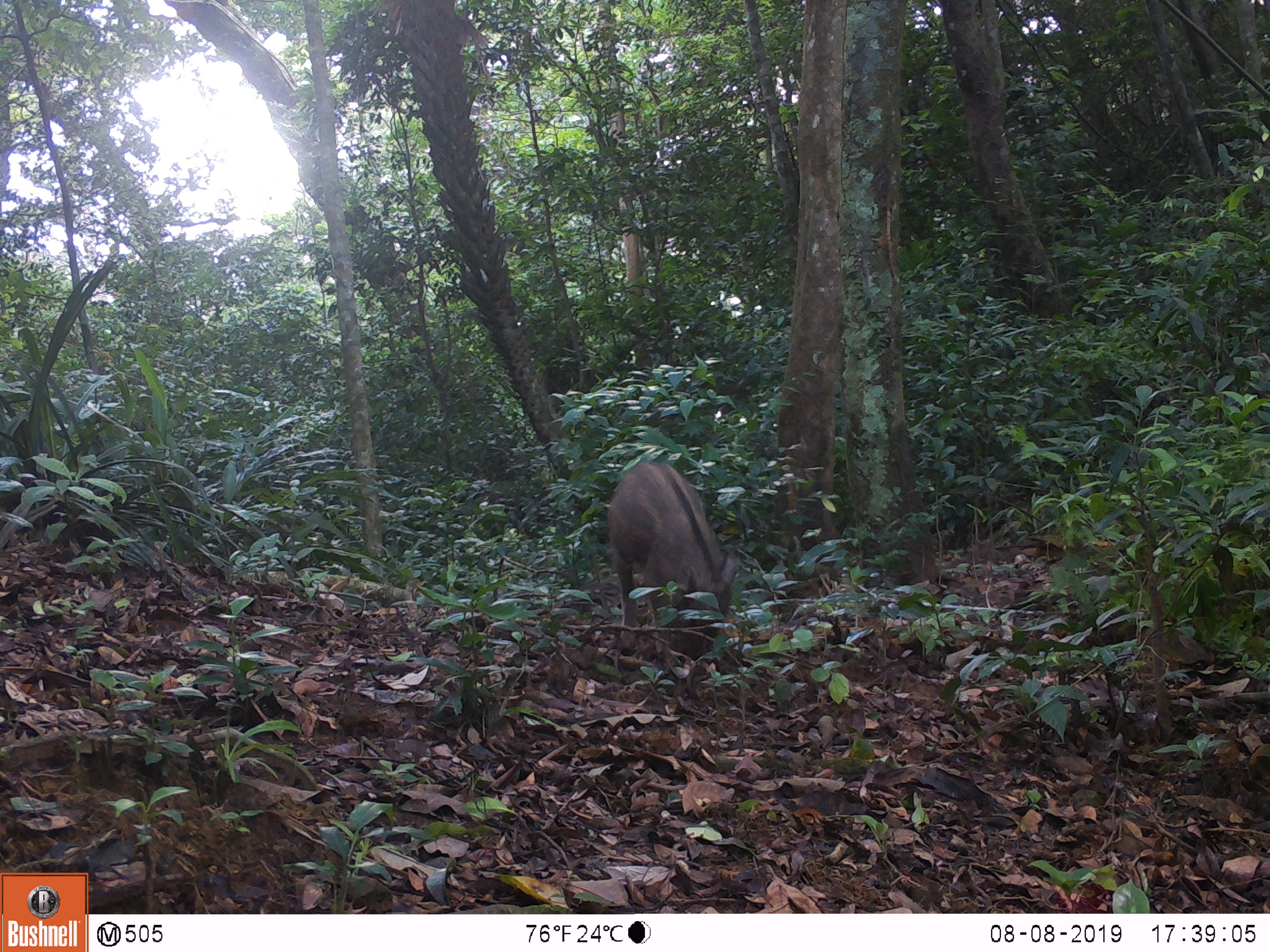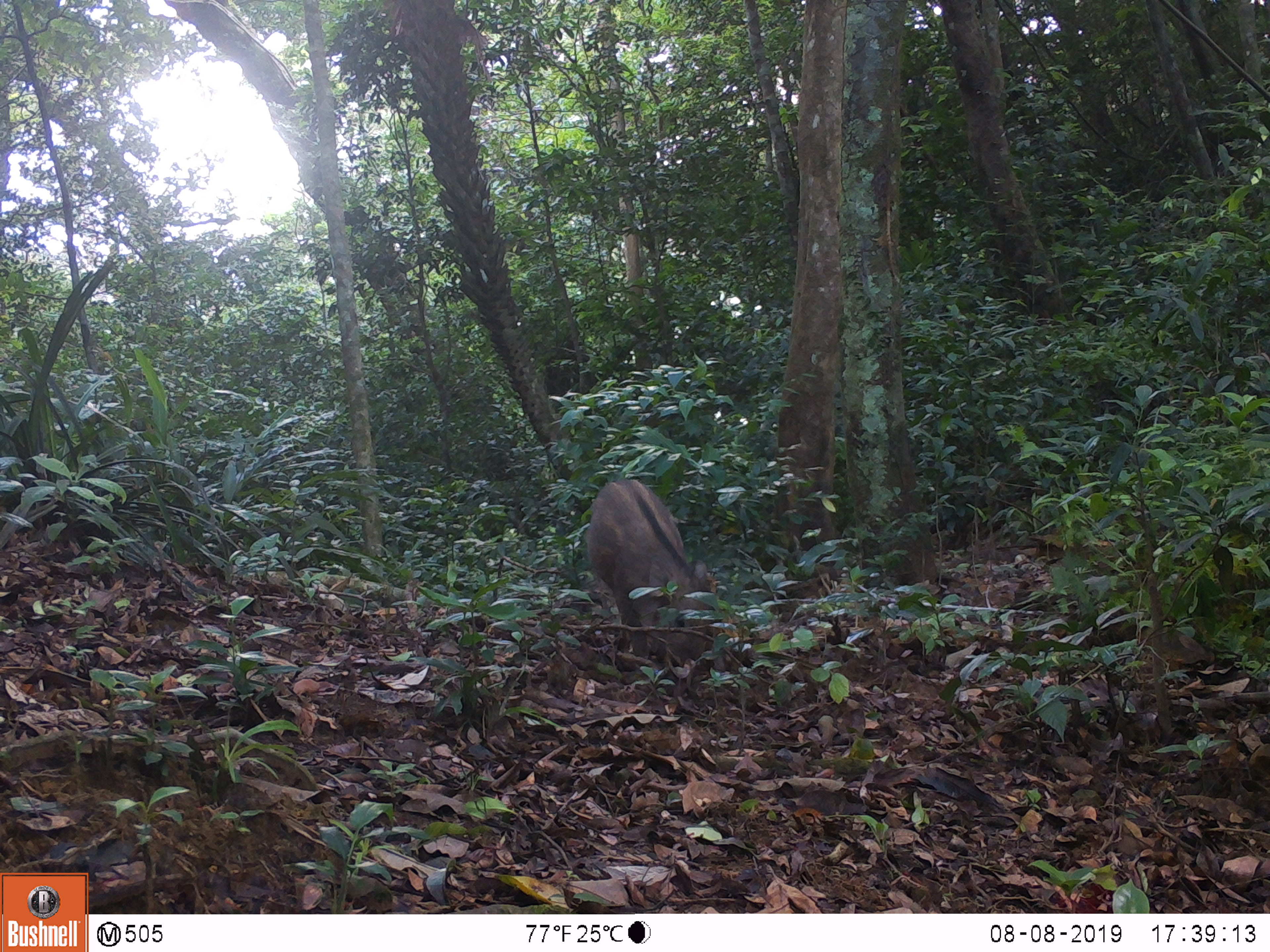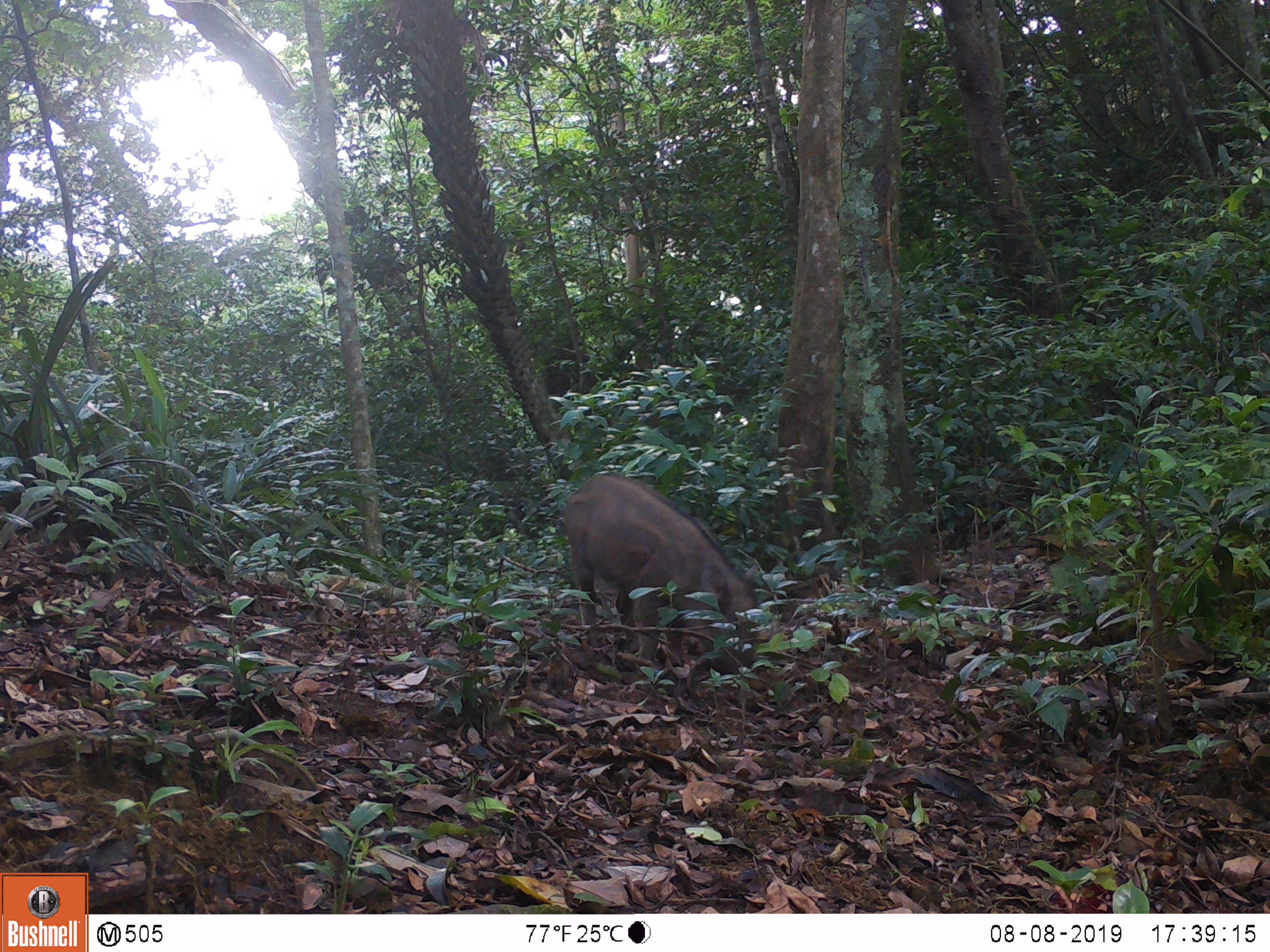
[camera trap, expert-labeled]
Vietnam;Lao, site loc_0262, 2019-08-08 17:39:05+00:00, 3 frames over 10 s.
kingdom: Animalia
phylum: Chordata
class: Mammalia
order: Artiodactyla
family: Suidae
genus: Sus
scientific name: Sus scrofa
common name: eurasian wild pig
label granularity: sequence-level